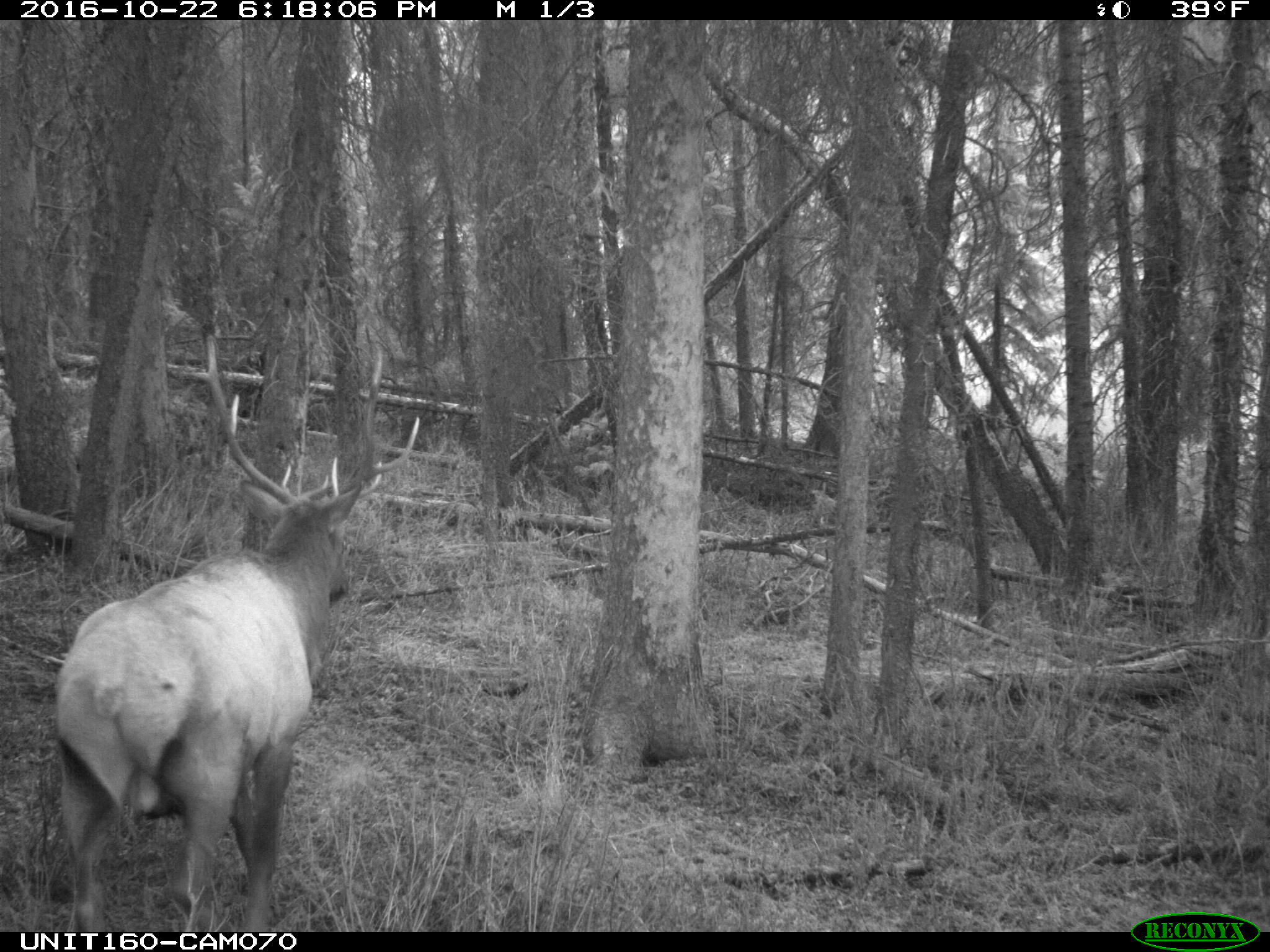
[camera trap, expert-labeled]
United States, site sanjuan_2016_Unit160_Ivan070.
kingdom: Animalia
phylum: Chordata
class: Mammalia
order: Artiodactyla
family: Cervidae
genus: Cervus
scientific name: Cervus elaphus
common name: red deer